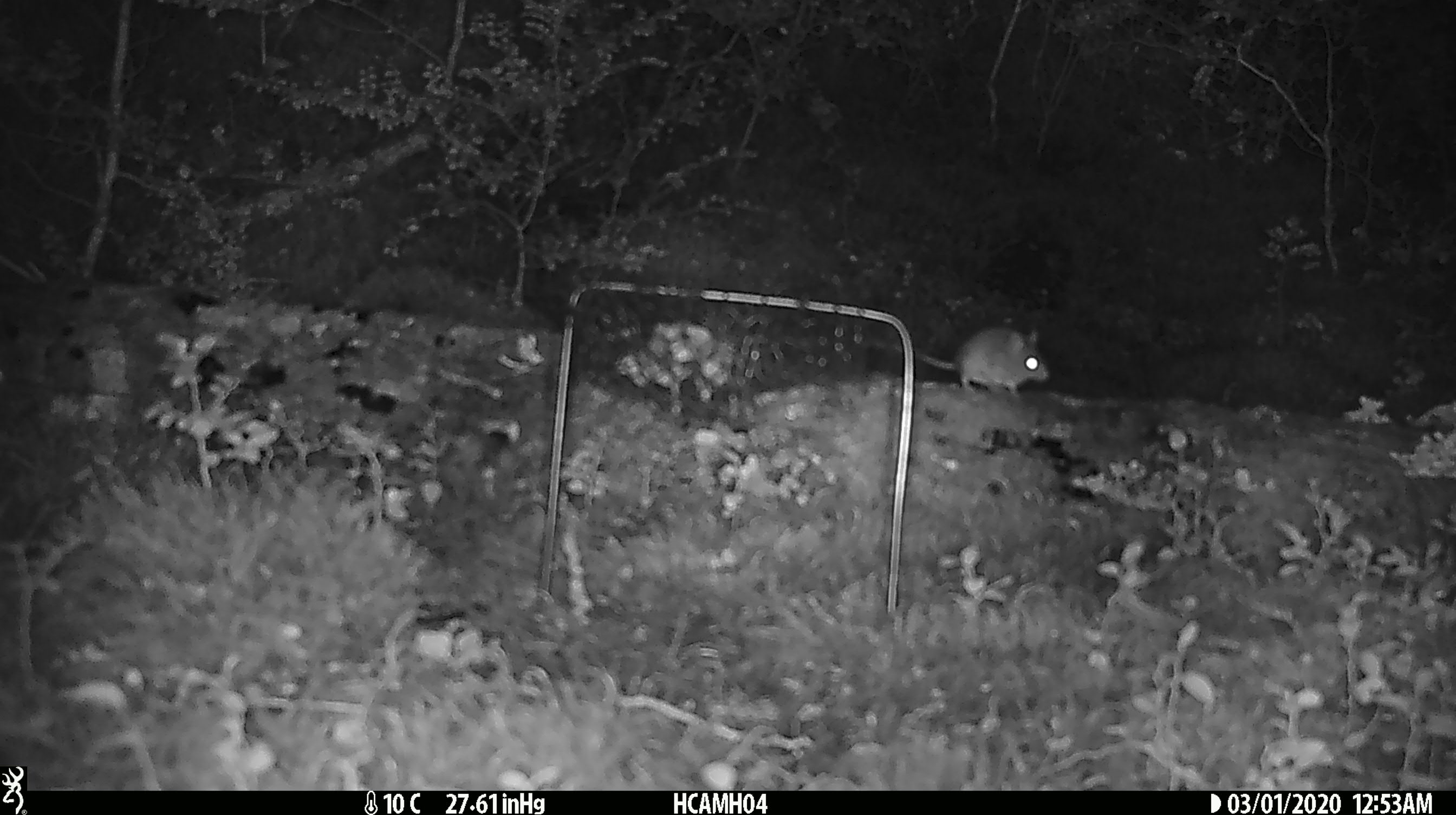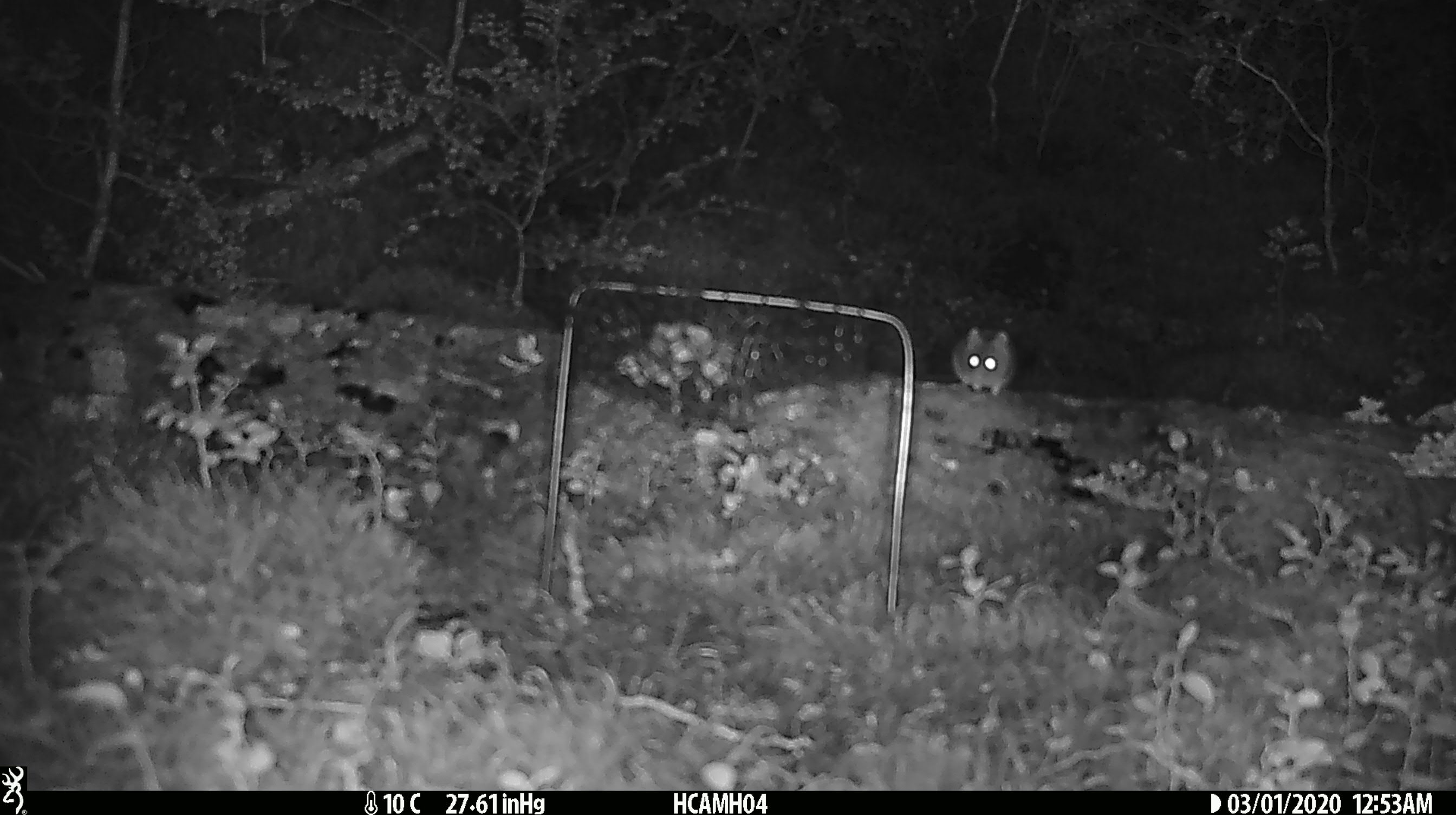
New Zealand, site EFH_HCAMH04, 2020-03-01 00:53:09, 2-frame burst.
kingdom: Animalia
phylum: Chordata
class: Mammalia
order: Rodentia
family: Muridae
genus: Mus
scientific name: Mus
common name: mouse